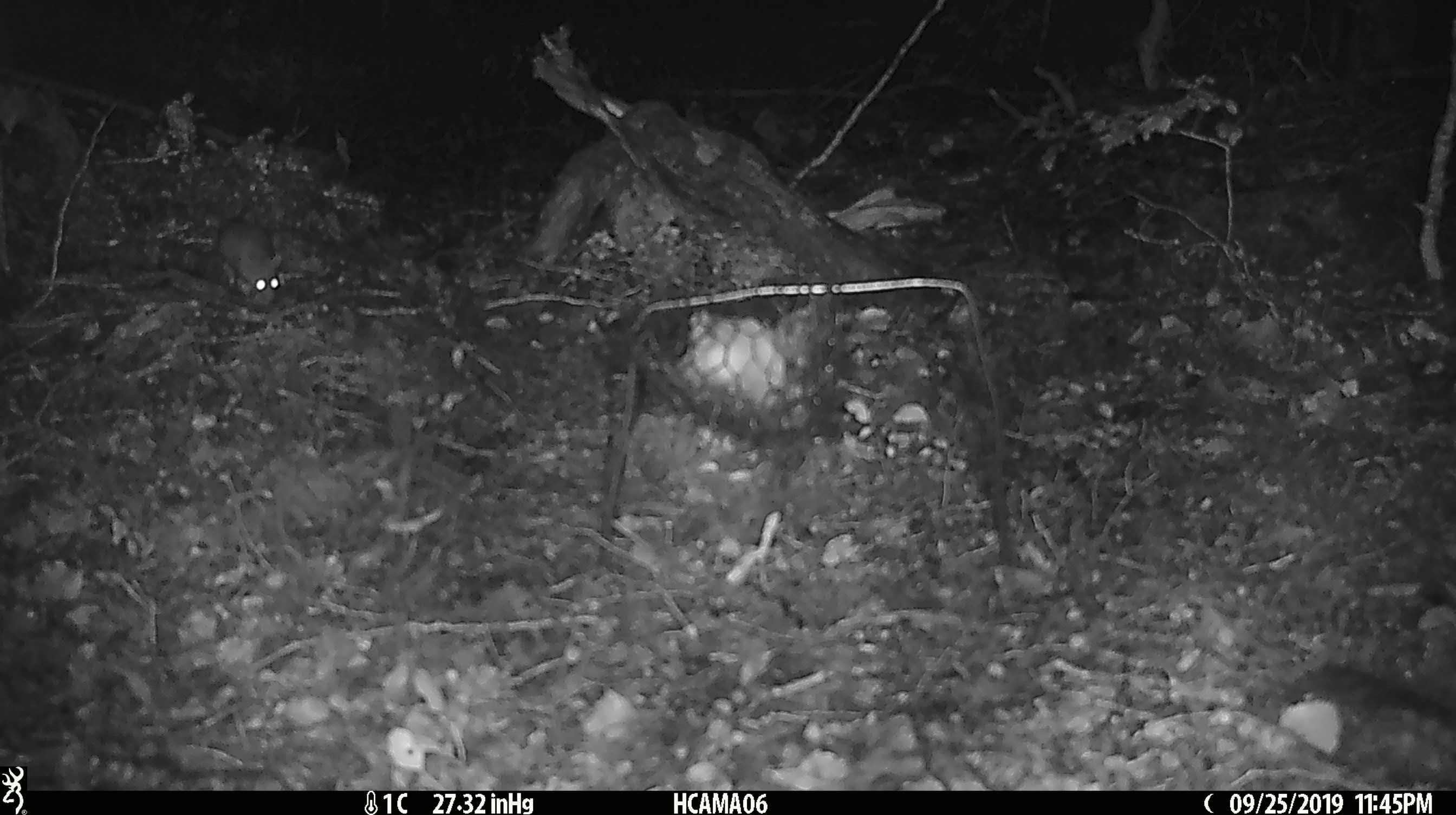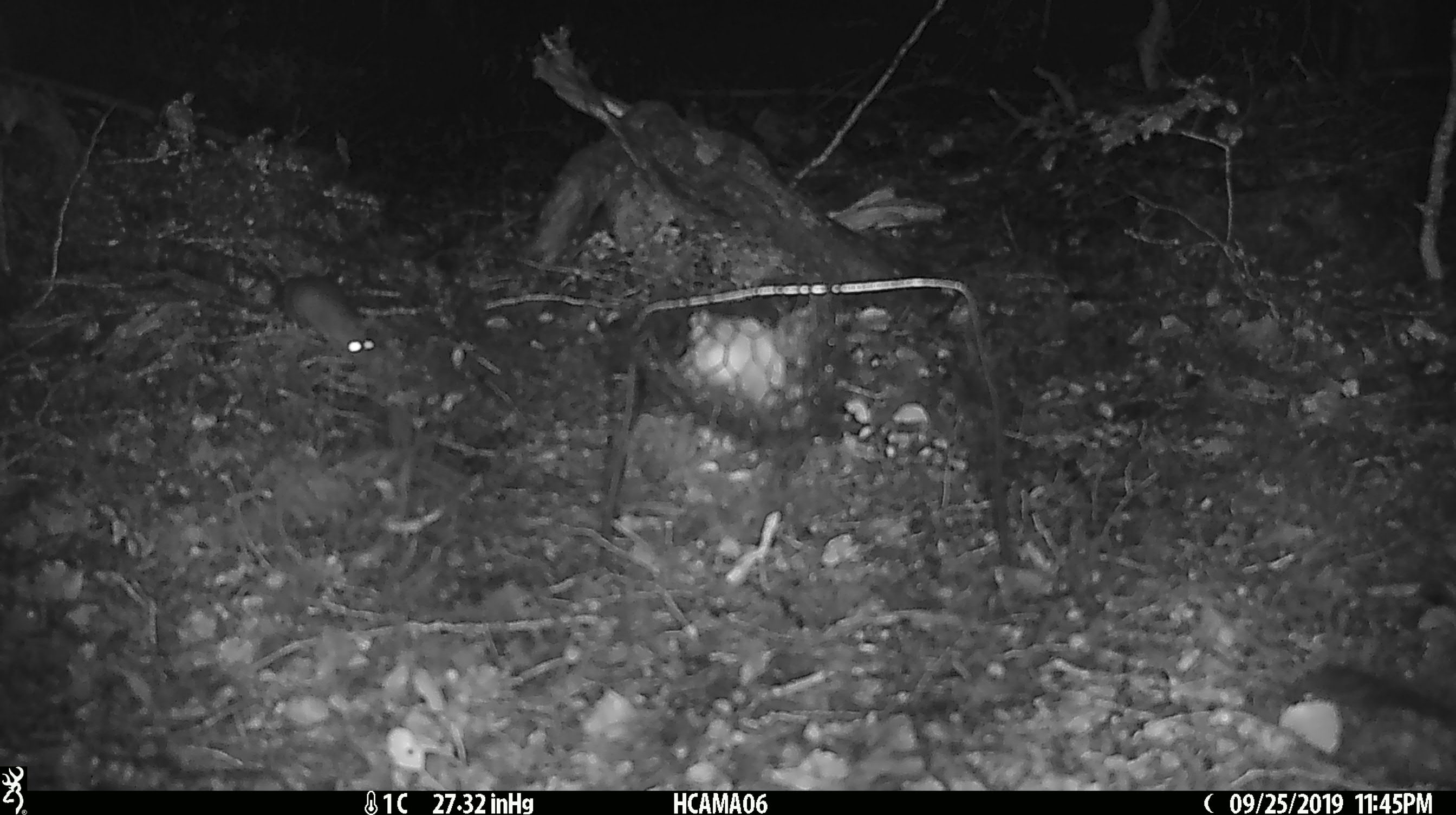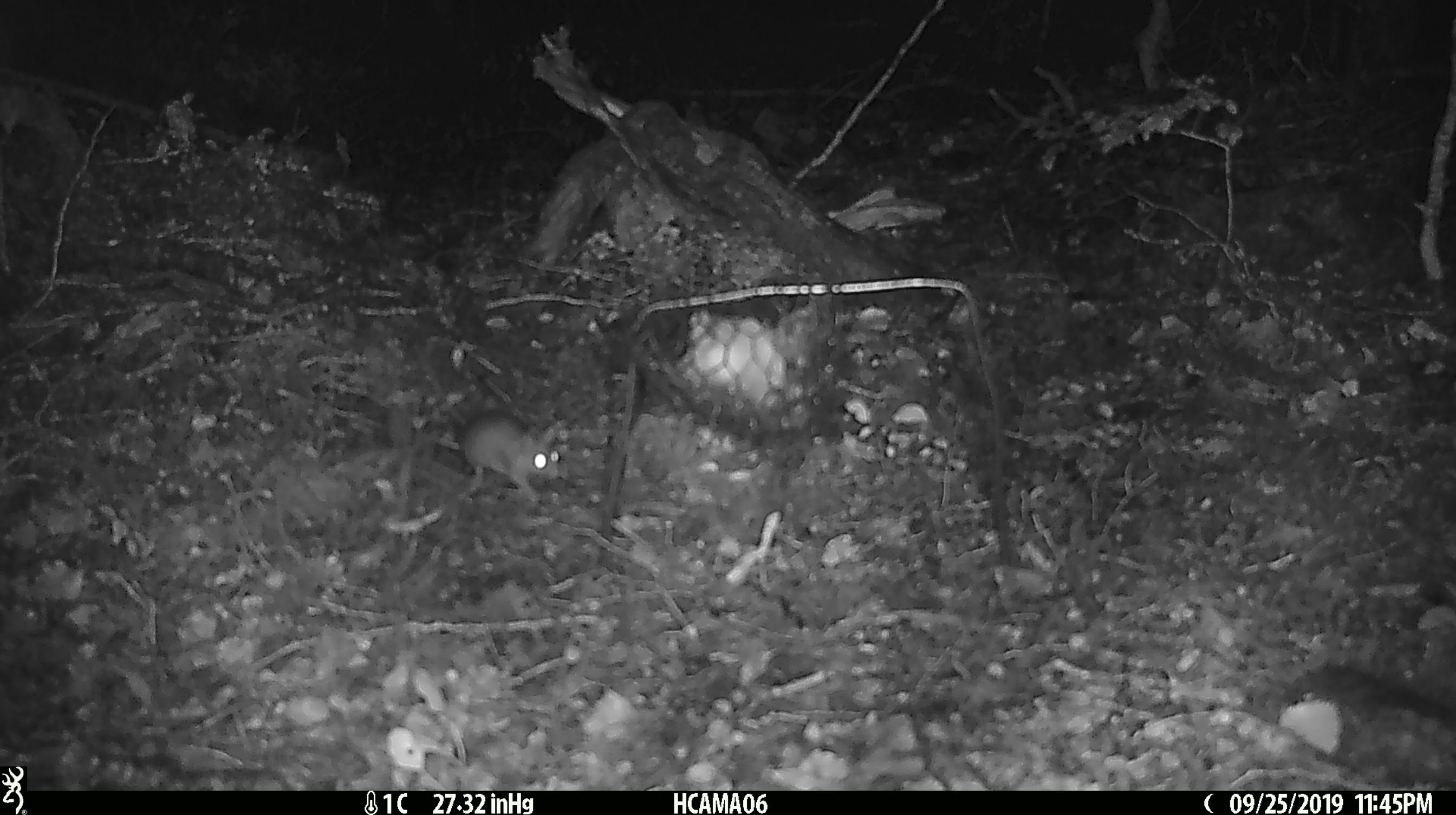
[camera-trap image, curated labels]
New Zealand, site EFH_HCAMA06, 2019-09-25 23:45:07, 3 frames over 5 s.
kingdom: Animalia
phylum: Chordata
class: Mammalia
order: Rodentia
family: Muridae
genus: Mus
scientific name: Mus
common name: mouse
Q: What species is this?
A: Mouse (Mus).